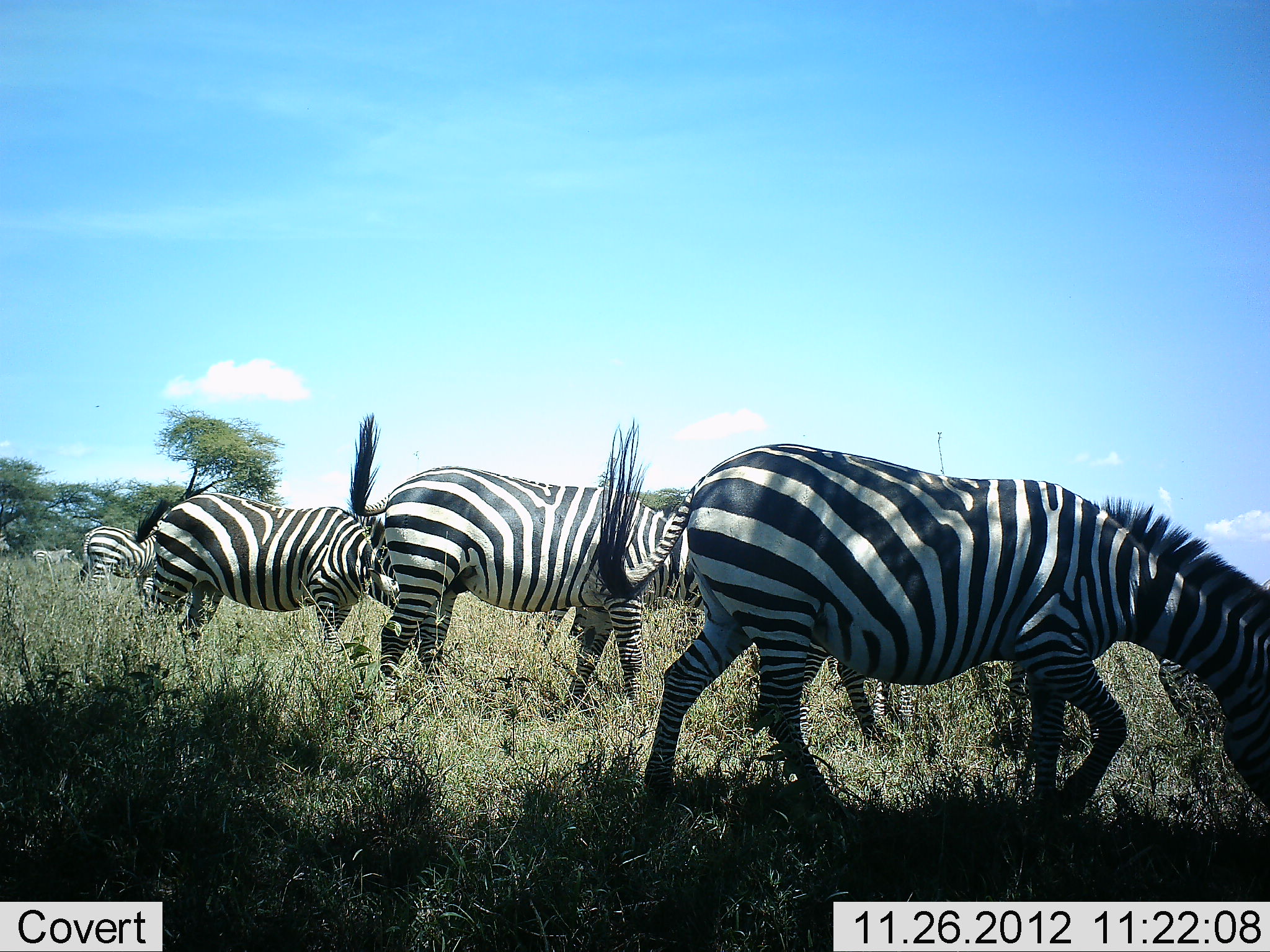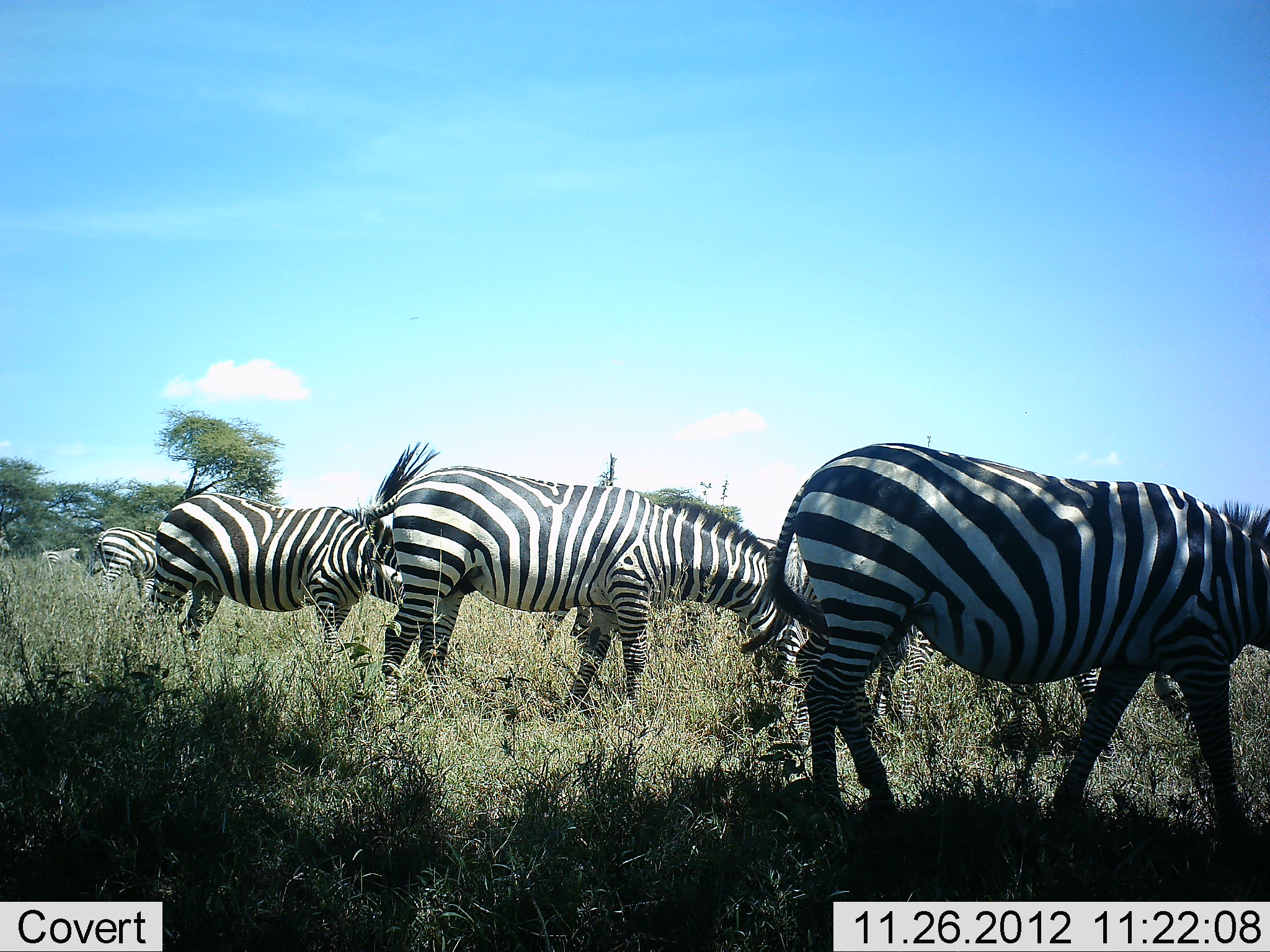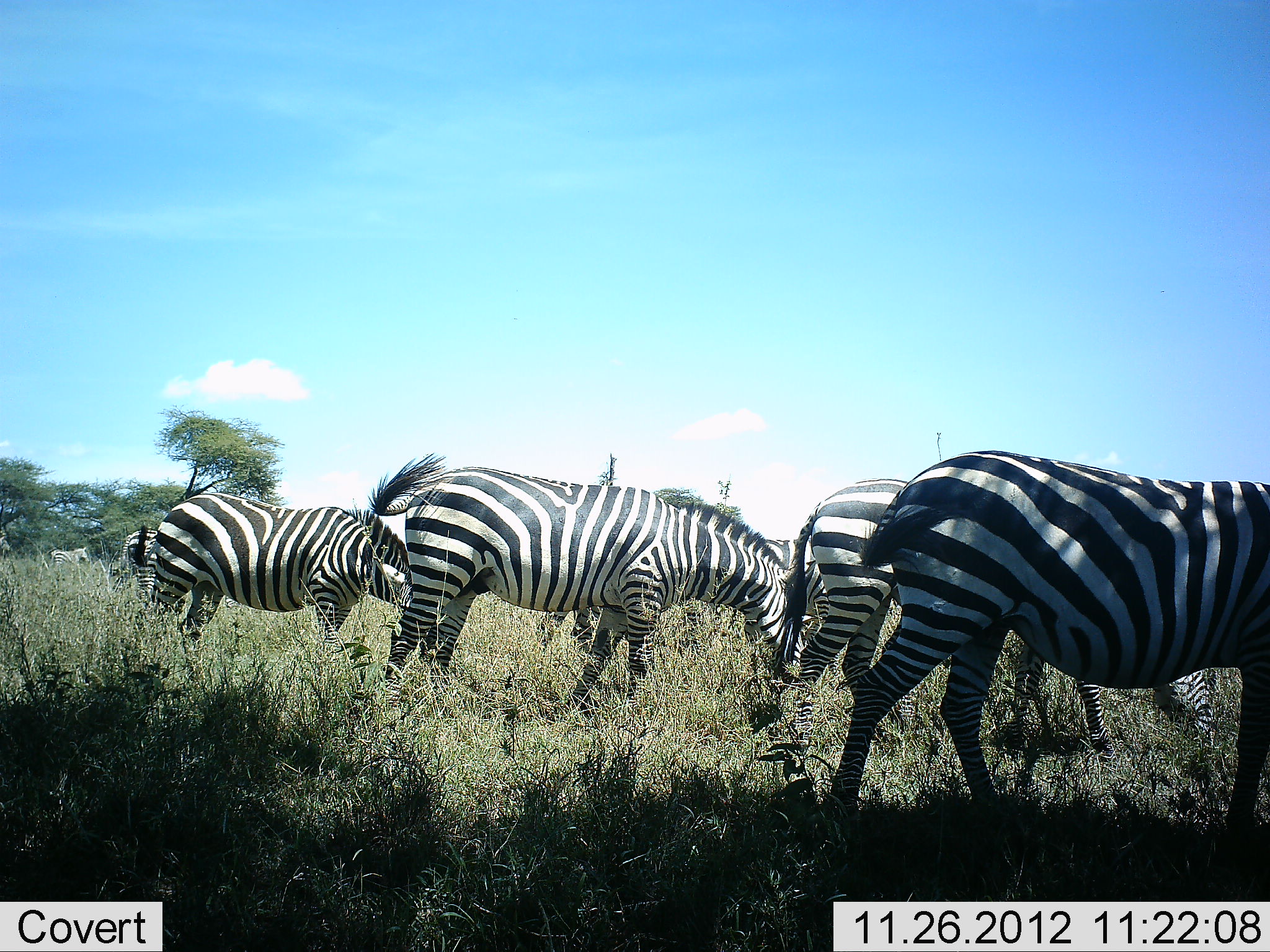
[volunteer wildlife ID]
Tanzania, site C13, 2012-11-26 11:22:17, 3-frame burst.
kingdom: Animalia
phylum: Chordata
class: Mammalia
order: Perissodactyla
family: Equidae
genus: Equus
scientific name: Equus quagga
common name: plains zebra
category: zebra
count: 6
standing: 30%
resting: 0%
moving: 40%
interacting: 0%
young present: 0%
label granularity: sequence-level